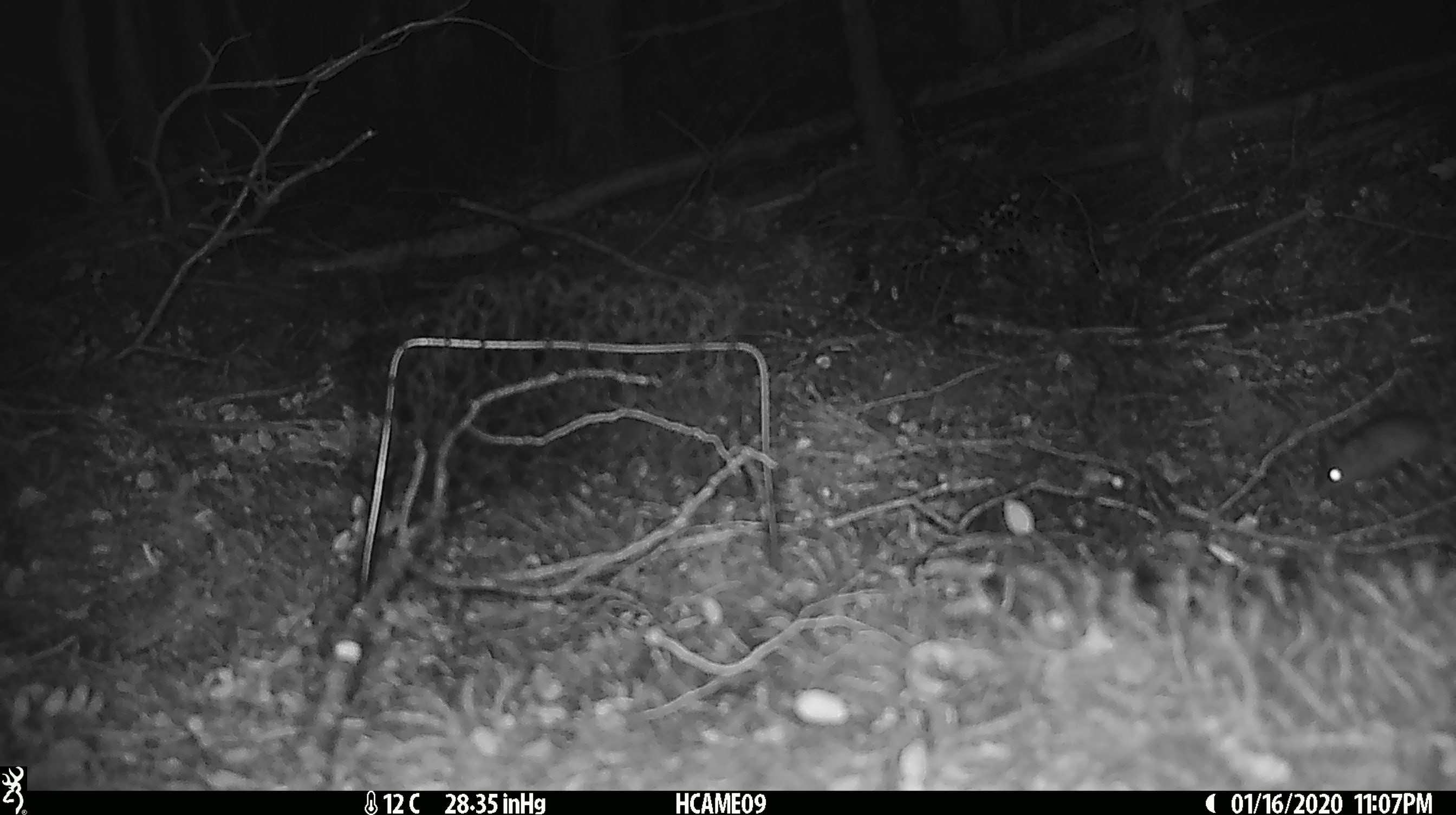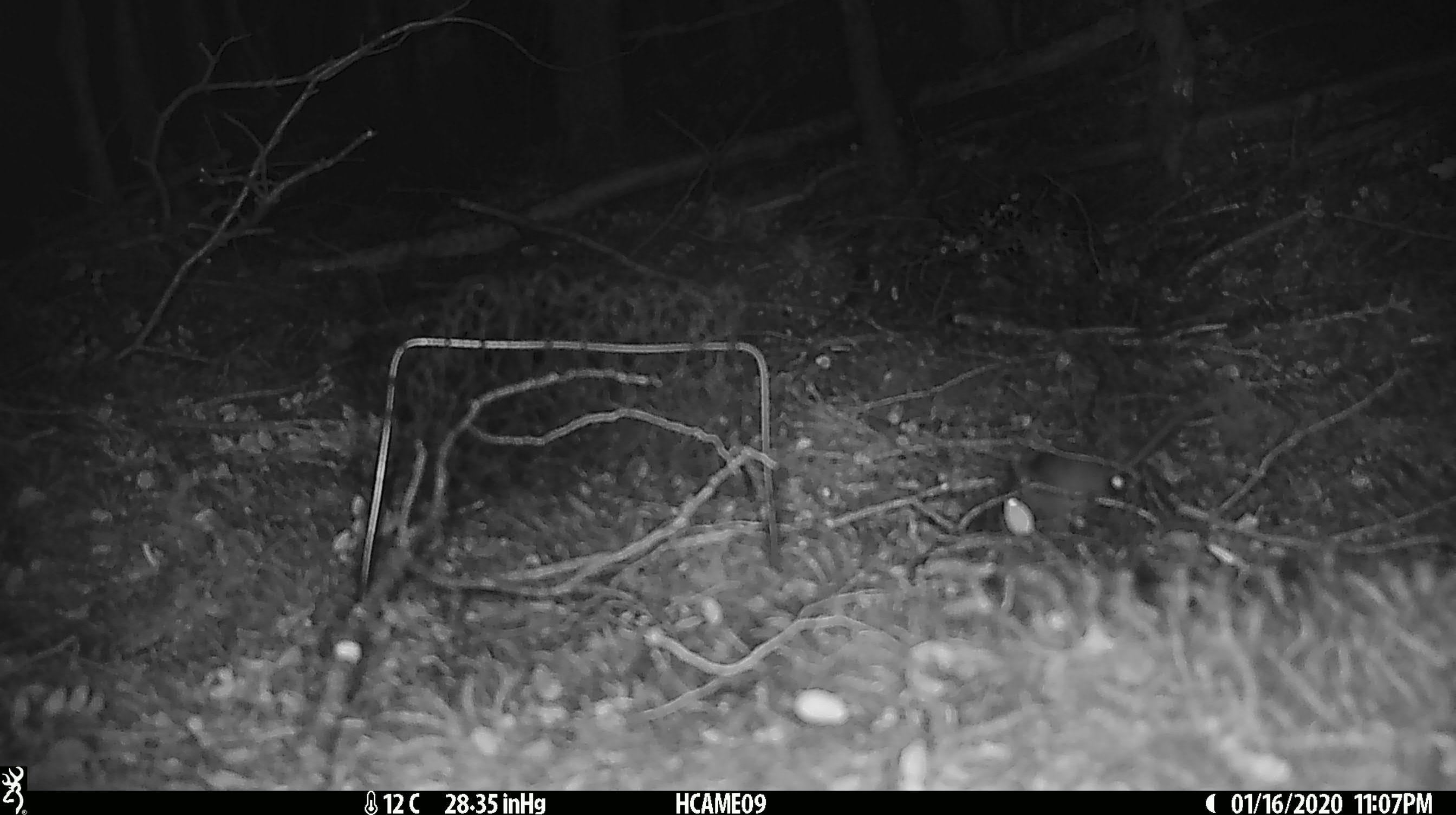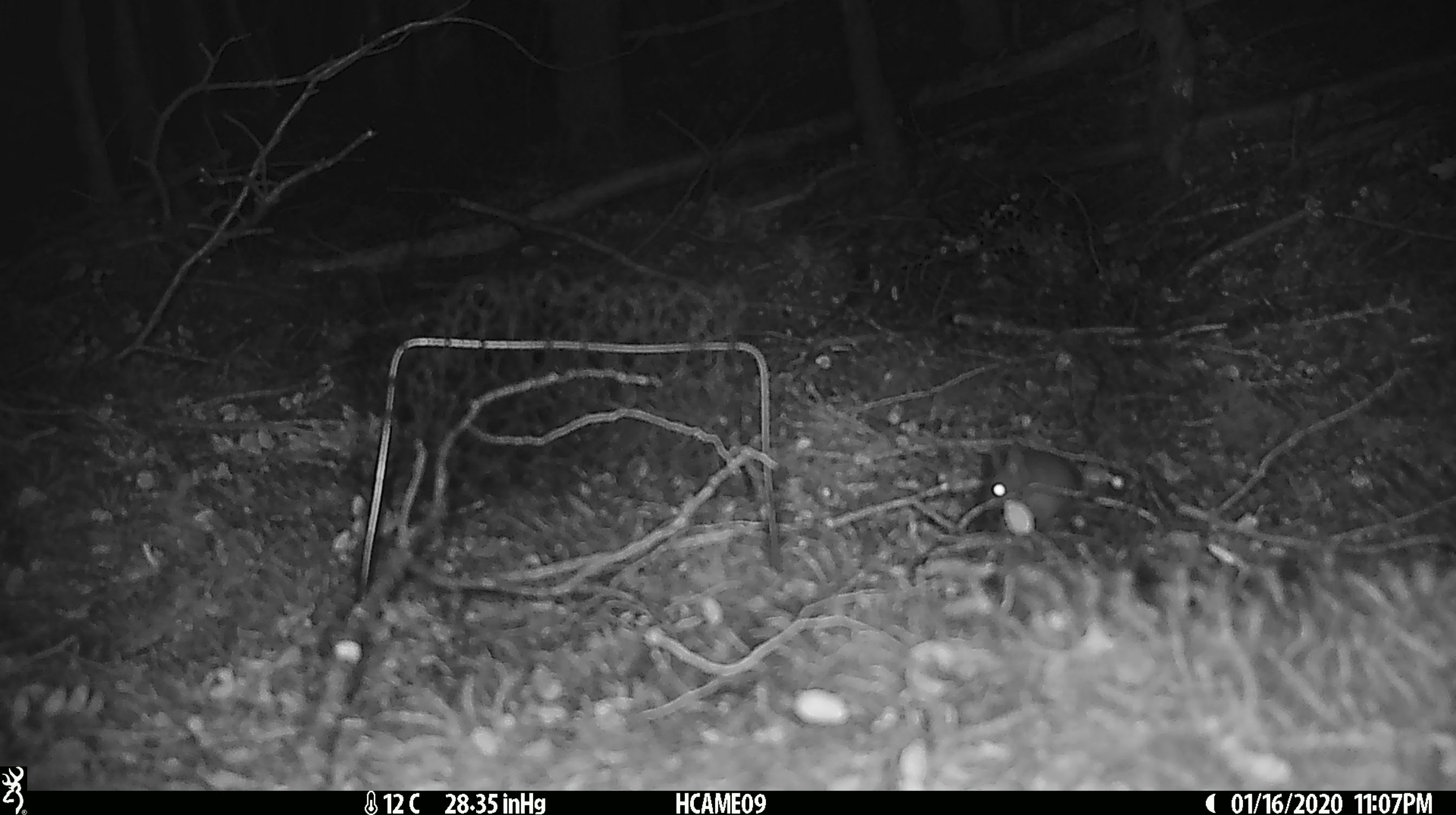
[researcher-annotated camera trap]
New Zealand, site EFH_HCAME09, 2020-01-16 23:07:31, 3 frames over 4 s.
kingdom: Animalia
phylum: Chordata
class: Mammalia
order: Rodentia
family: Muridae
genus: Mus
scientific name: Mus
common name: mouse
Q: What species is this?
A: Mouse (Mus).